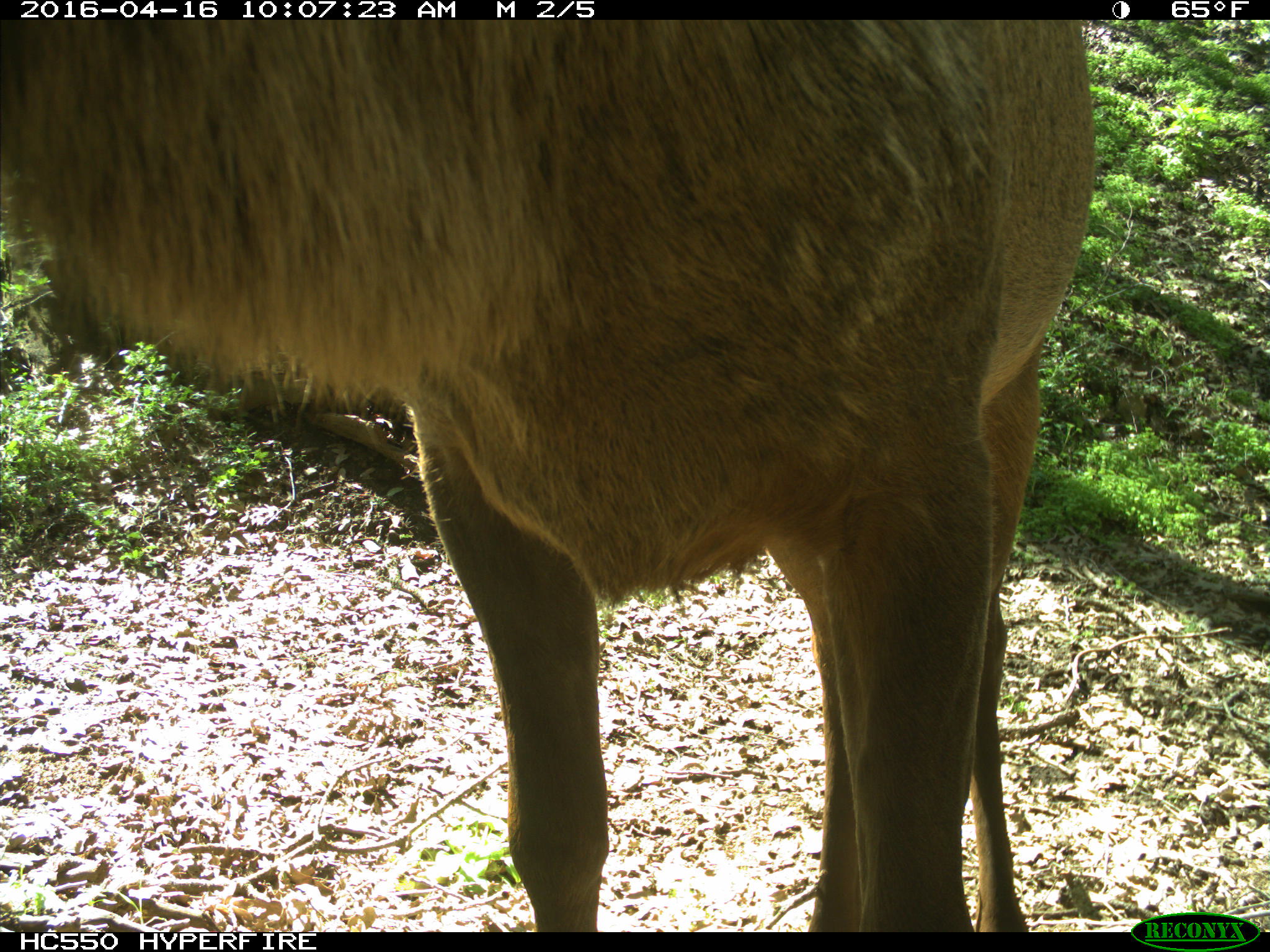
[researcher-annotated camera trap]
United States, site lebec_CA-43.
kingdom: Animalia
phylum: Chordata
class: Mammalia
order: Artiodactyla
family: Cervidae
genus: Cervus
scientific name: Cervus canadensis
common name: elk